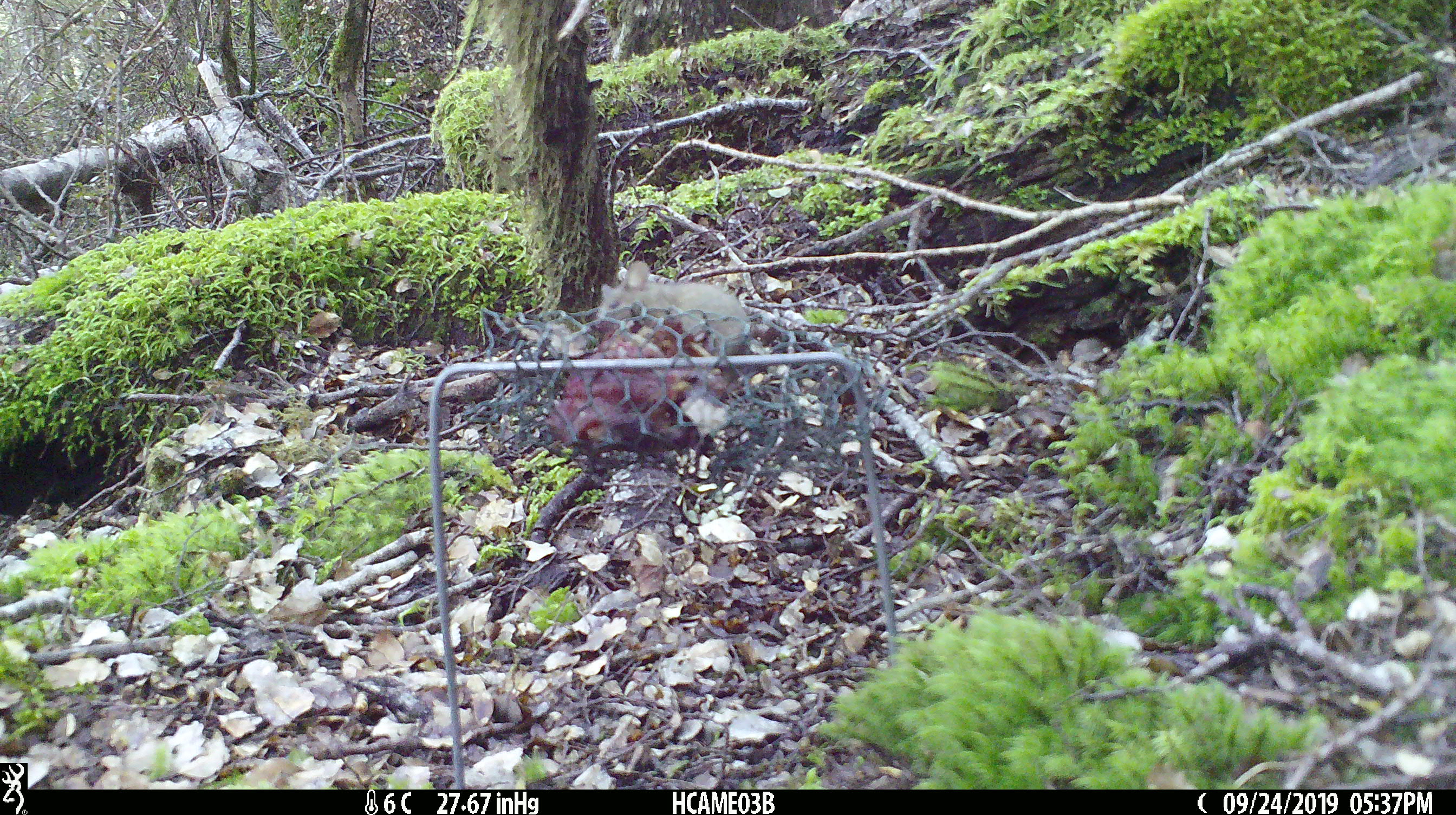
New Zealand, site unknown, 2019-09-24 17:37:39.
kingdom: Animalia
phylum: Chordata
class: Mammalia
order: Rodentia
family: Muridae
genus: Mus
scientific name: Mus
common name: mouse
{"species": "mouse (Mus)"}